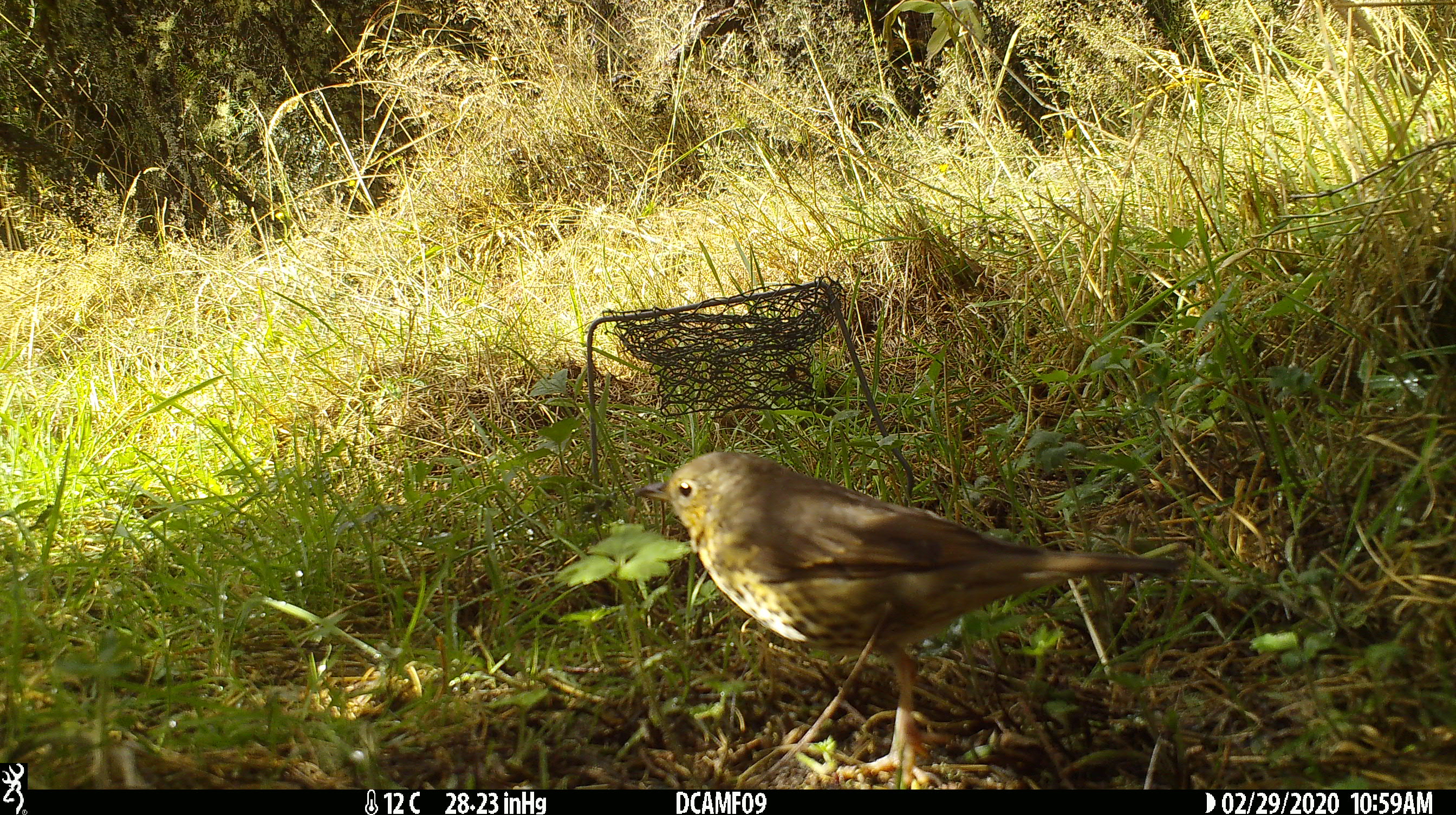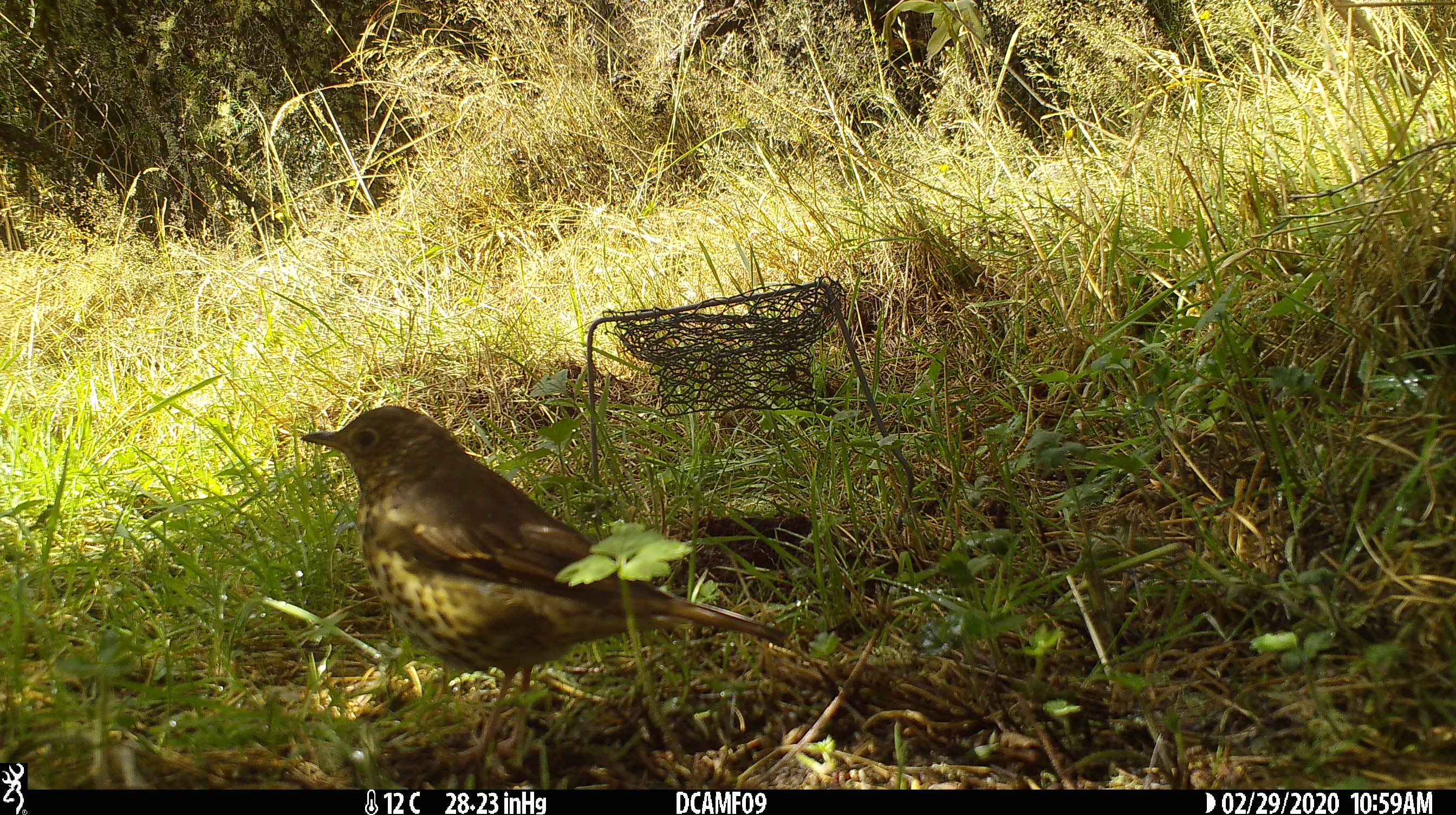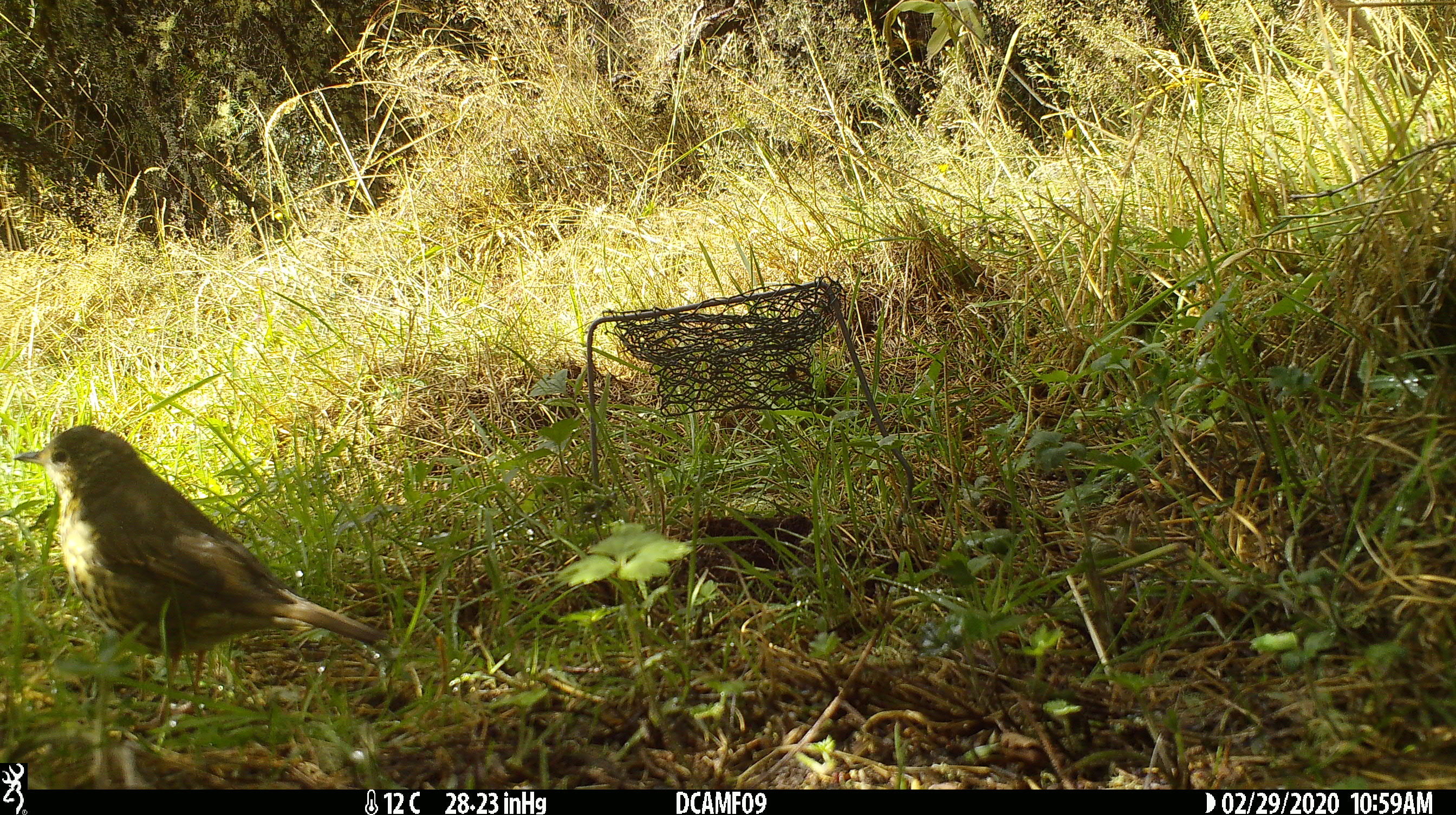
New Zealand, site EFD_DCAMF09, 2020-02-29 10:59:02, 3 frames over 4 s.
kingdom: Animalia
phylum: Chordata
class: Aves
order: Passeriformes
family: Turdidae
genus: Turdus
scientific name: Turdus philomelos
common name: song thrush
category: thrush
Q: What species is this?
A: Thrush (song thrush) (Turdus philomelos).